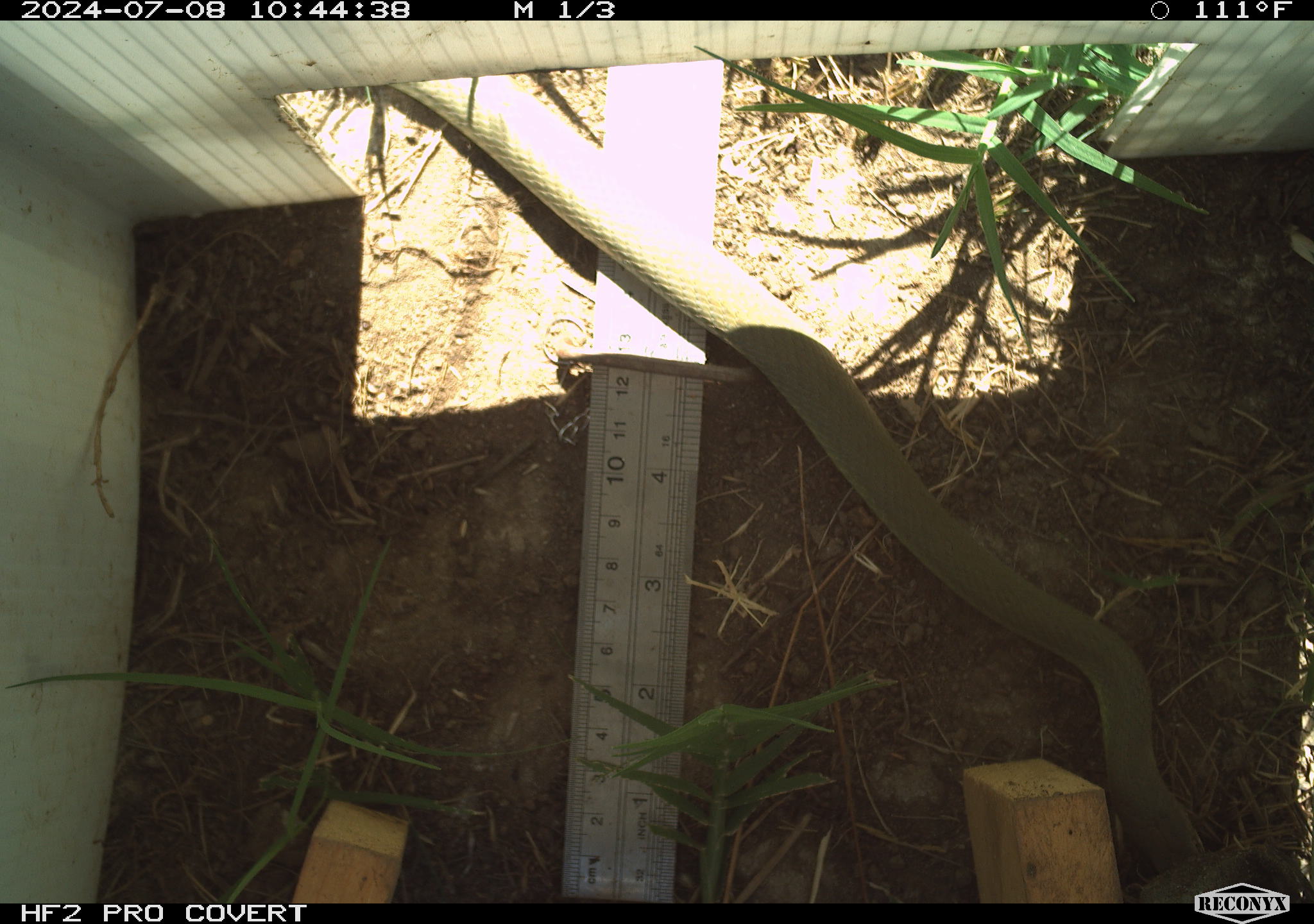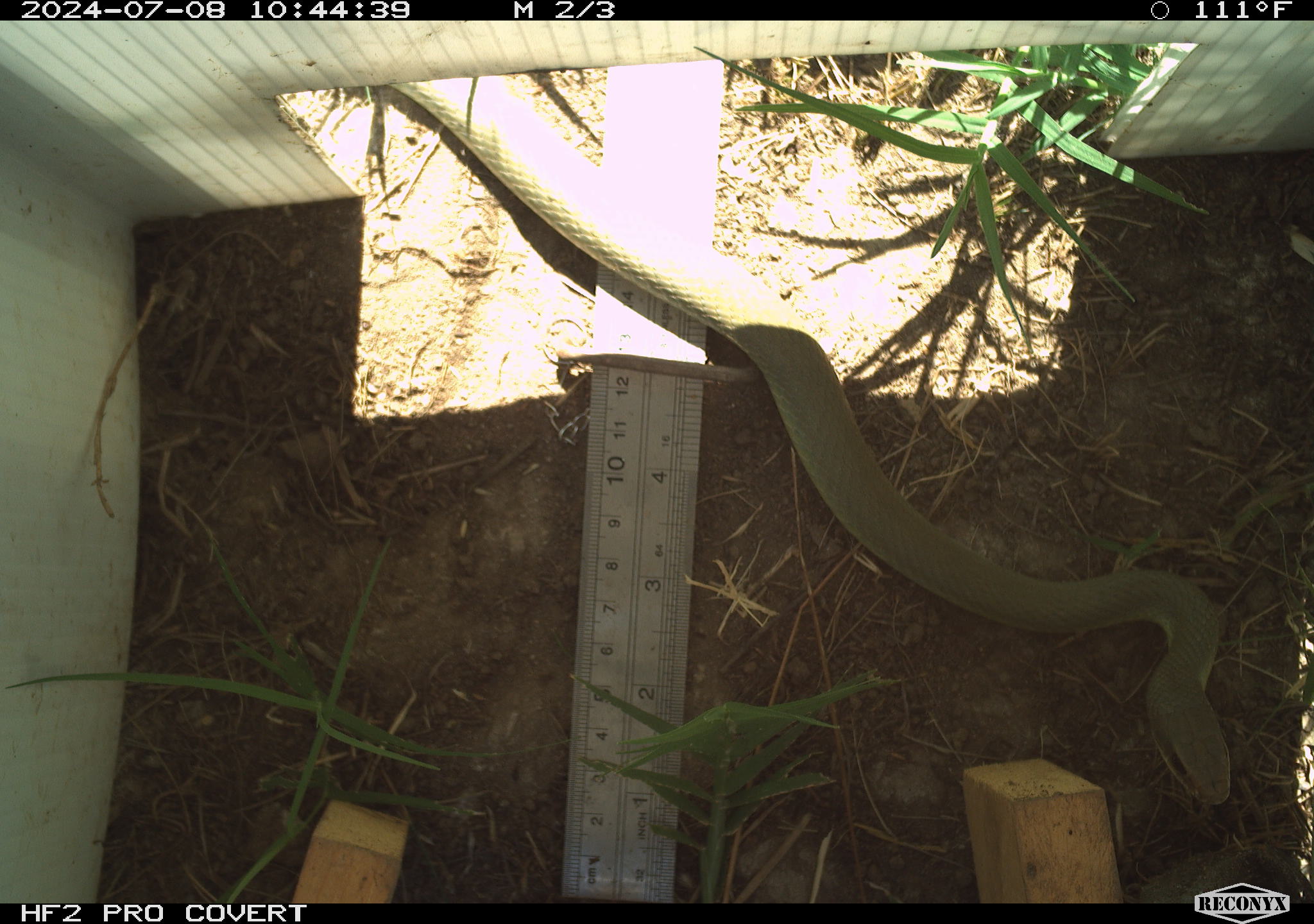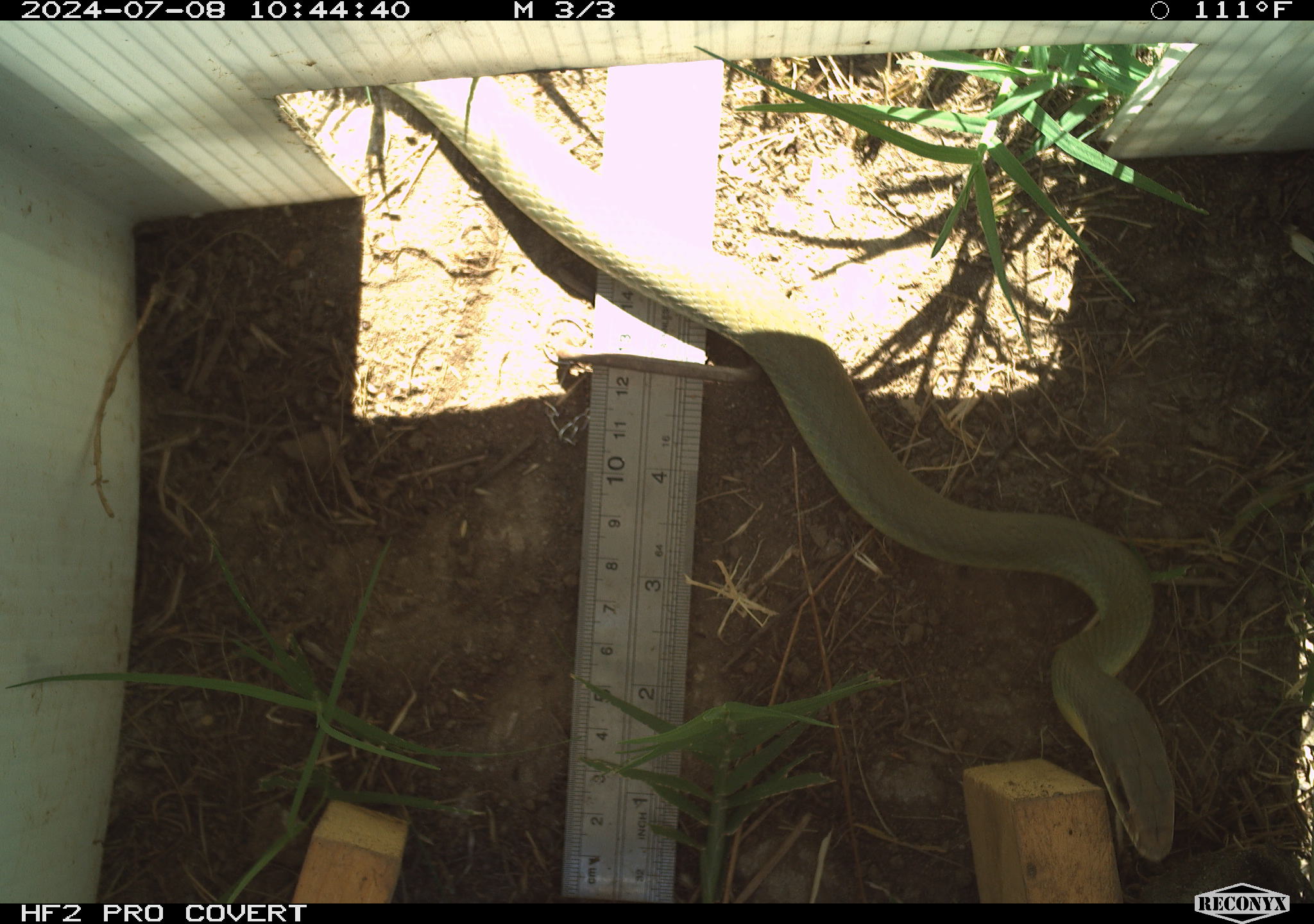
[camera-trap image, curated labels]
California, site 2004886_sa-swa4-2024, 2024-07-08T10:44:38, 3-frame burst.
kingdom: Animalia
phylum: Chordata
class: Reptilia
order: Squamata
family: Colubridae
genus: Coluber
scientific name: Coluber constrictor mormon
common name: western yellow-bellied racer